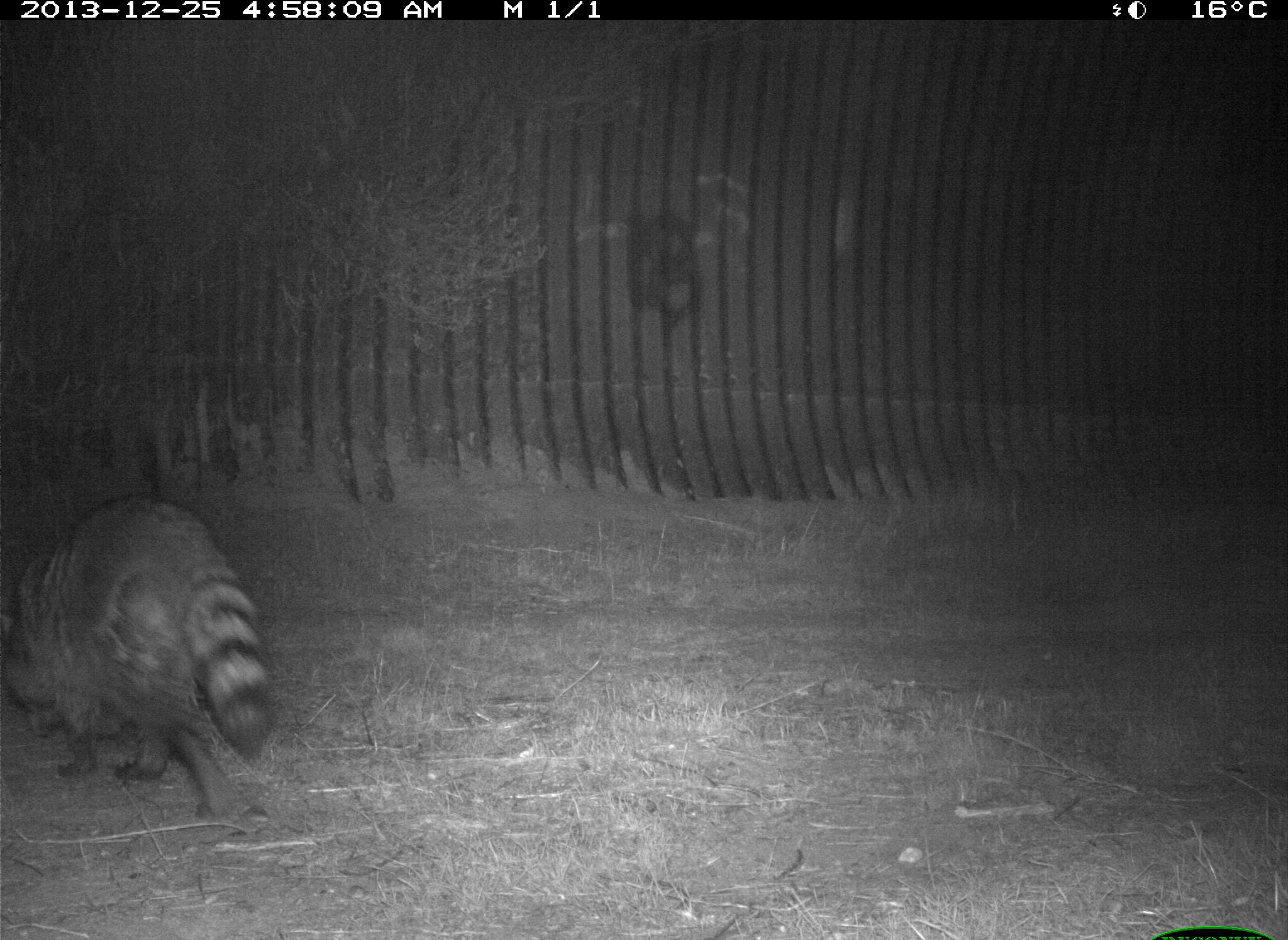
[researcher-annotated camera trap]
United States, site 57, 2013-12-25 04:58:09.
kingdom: Animalia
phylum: Chordata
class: Mammalia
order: Carnivora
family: Procyonidae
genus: Procyon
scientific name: Procyon lotor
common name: raccoon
Raccoon (Procyon lotor).